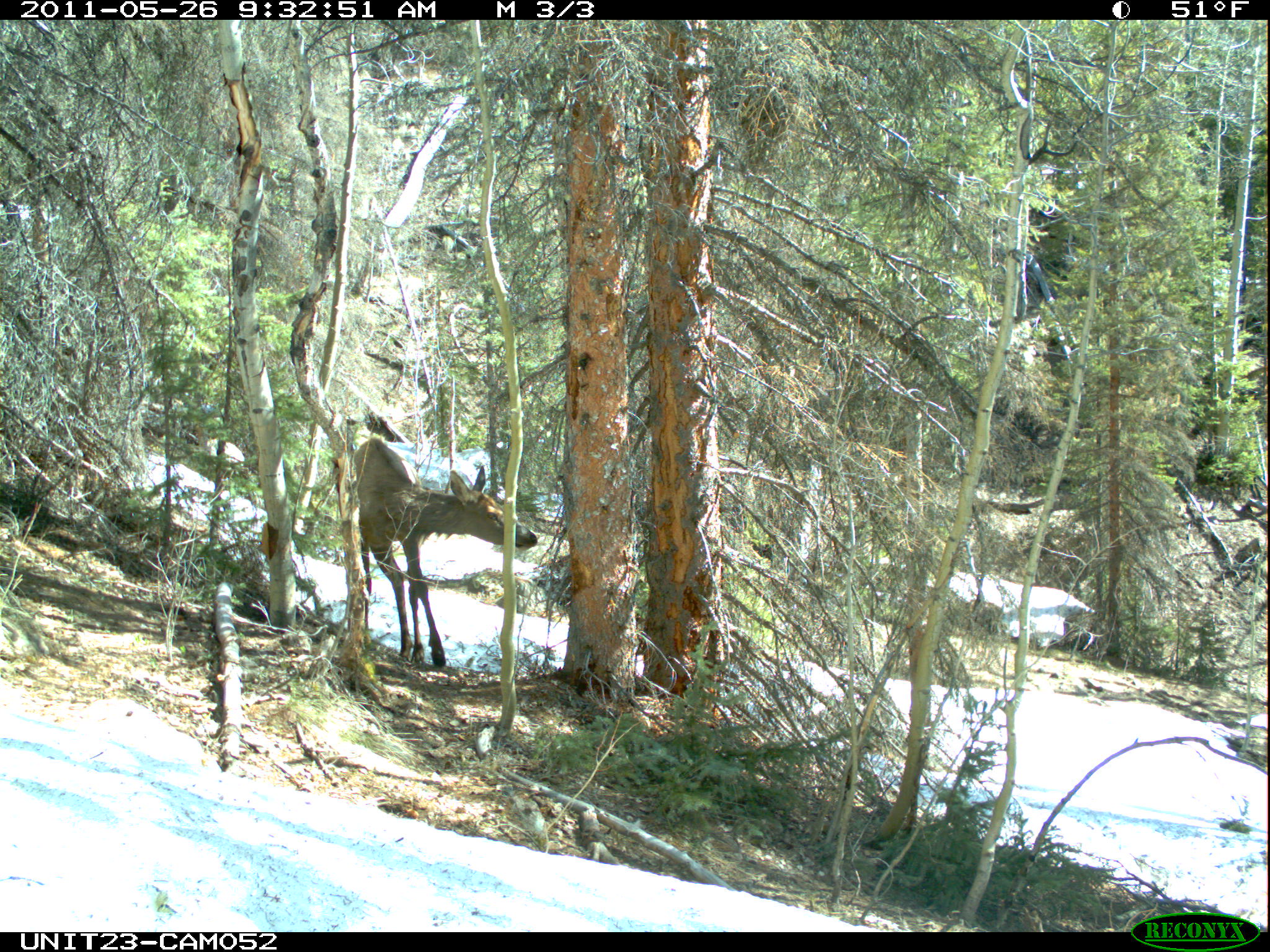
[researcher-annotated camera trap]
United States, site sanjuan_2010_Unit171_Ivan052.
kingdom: Animalia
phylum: Chordata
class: Mammalia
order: Artiodactyla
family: Cervidae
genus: Cervus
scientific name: Cervus elaphus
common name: red deer